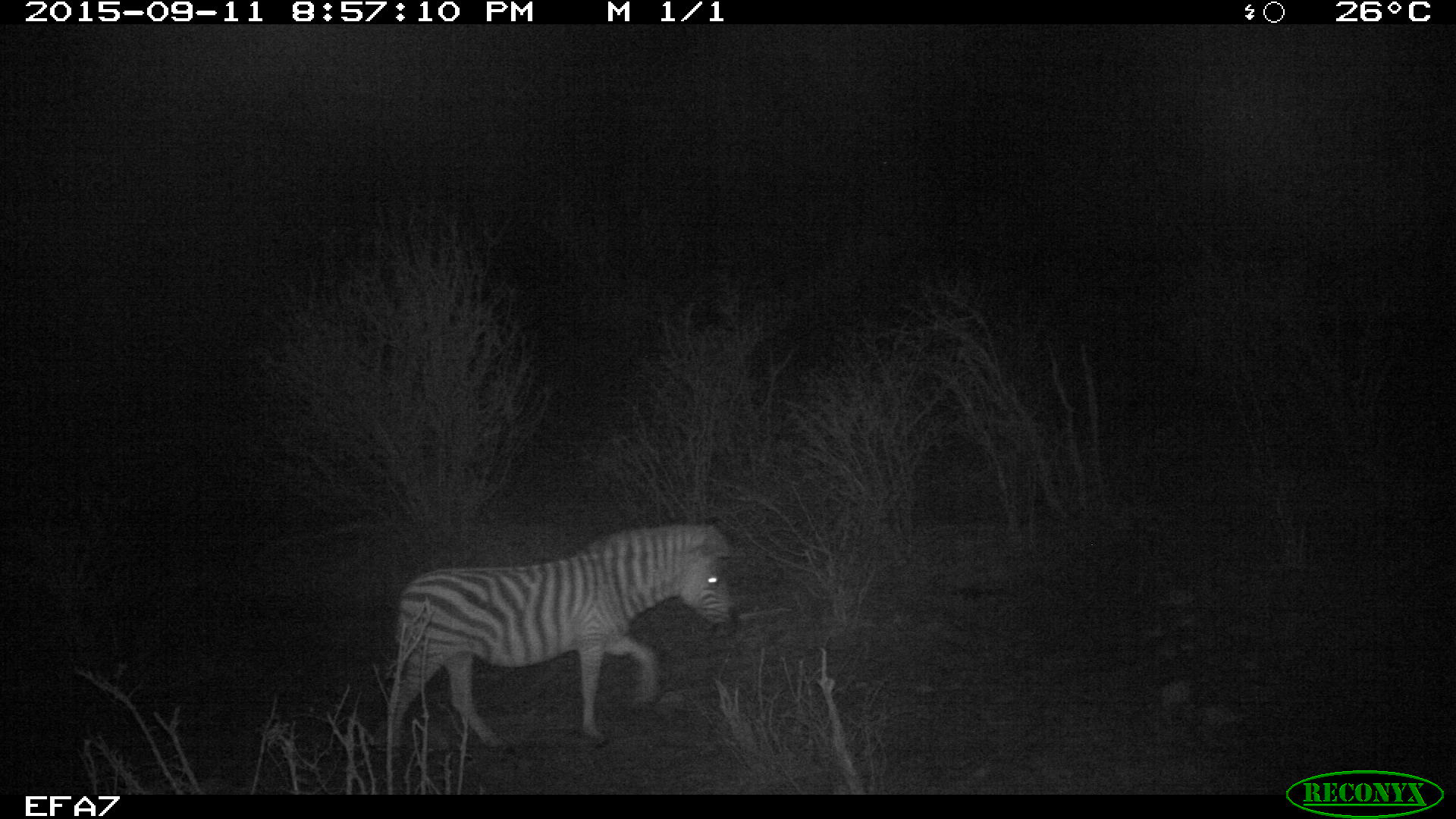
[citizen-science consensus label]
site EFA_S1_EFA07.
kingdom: Animalia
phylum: Chordata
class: Mammalia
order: Perissodactyla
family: Equidae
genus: Equus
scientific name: Equus quagga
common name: plains zebra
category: zebraplains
Zebraplains (plains zebra) (Equus quagga), count 1. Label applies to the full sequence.